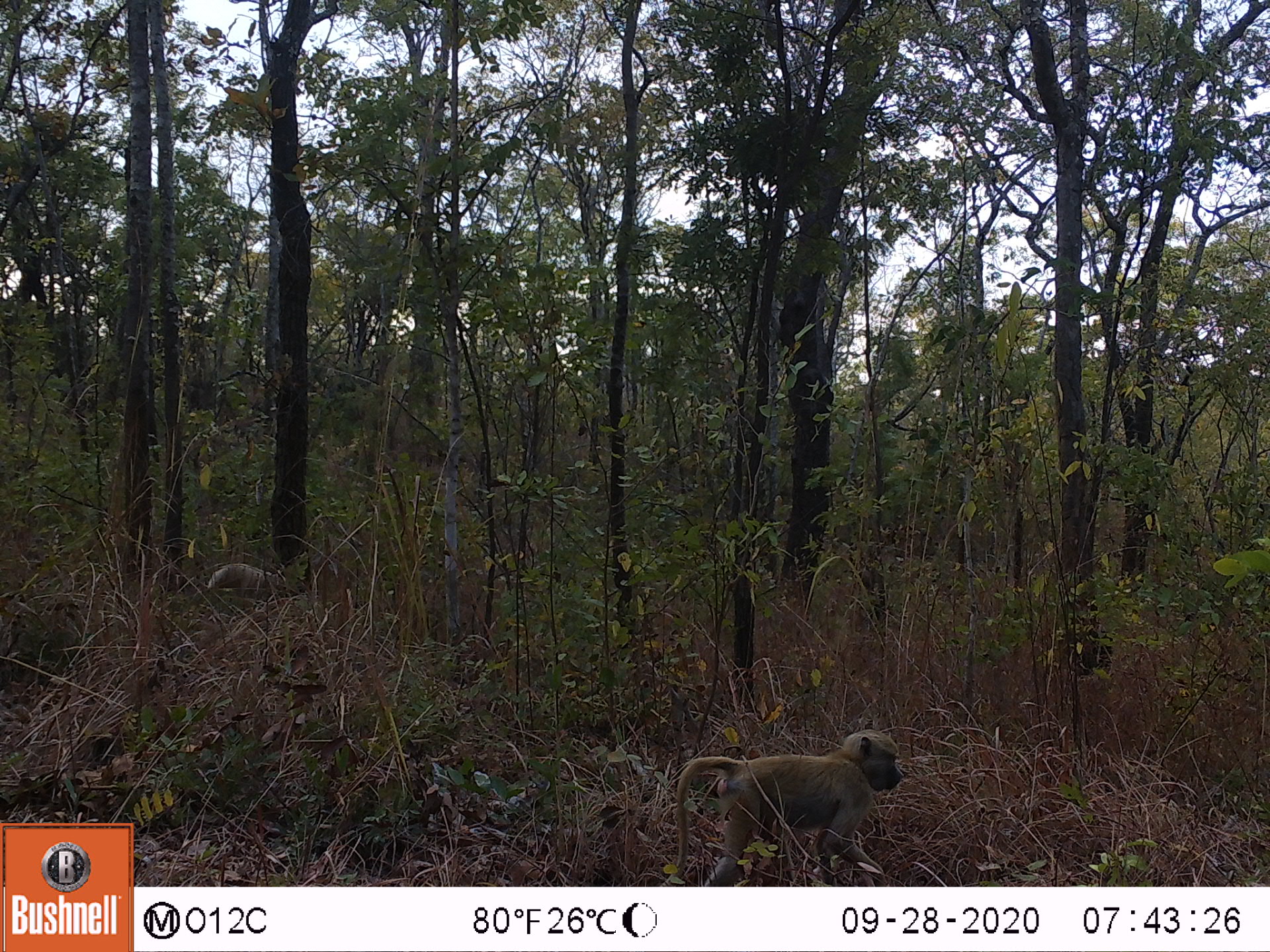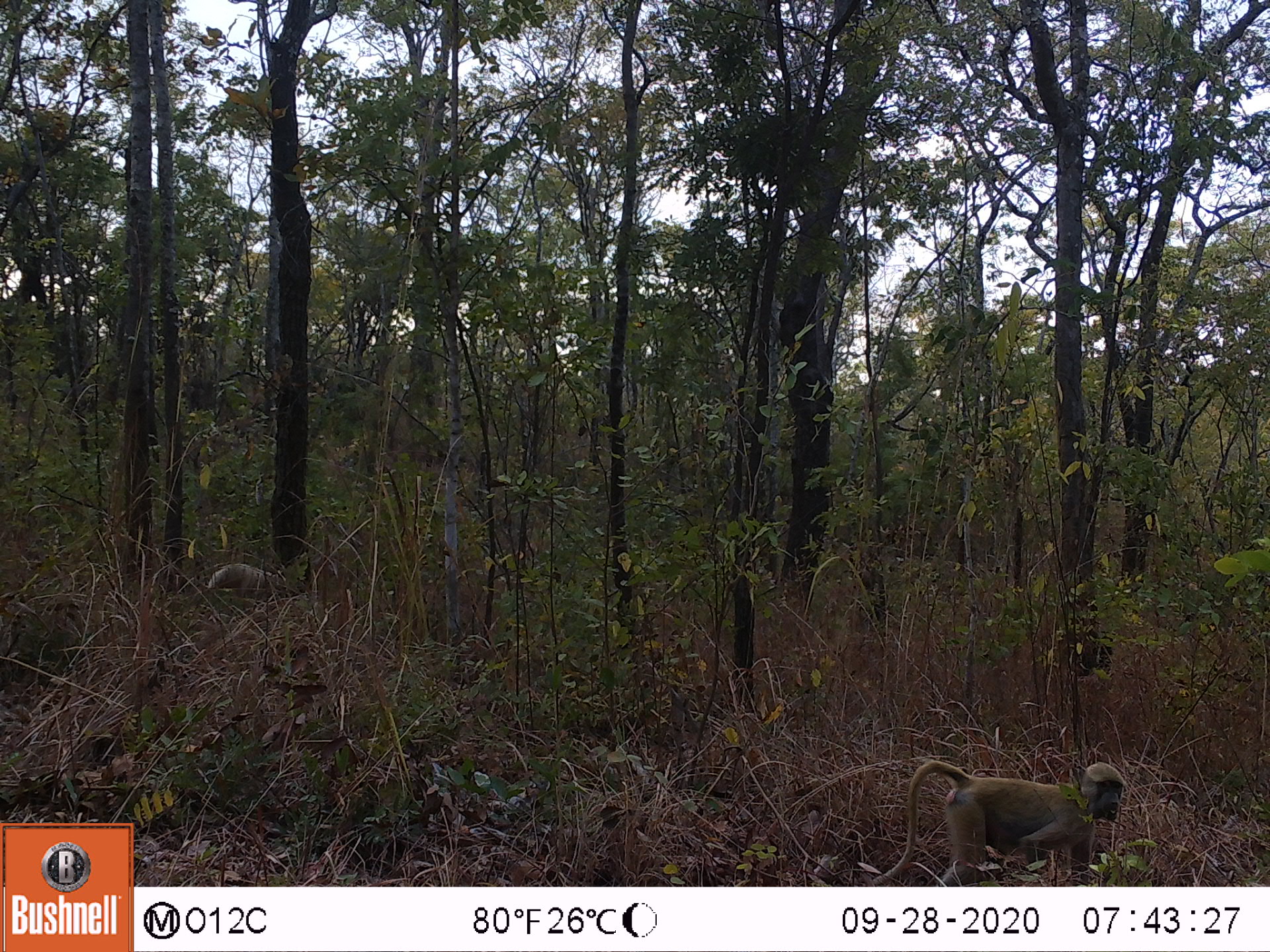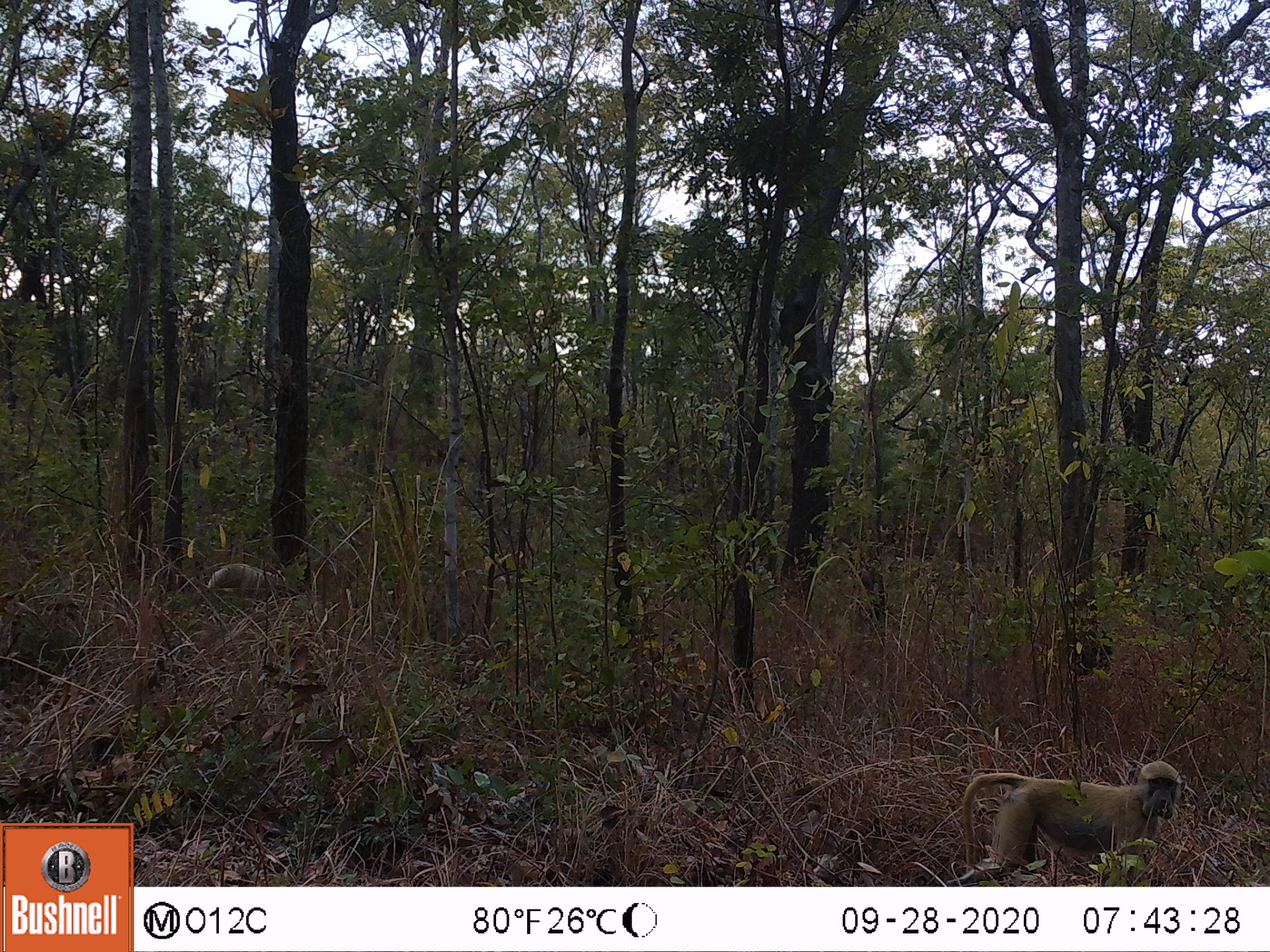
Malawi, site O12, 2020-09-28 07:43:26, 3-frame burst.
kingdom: Animalia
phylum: Chordata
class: Mammalia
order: Primates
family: Cercopithecidae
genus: Papio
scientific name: Papio cynocephalus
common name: yellow baboon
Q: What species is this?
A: Yellow baboon (Papio cynocephalus).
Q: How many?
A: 1.